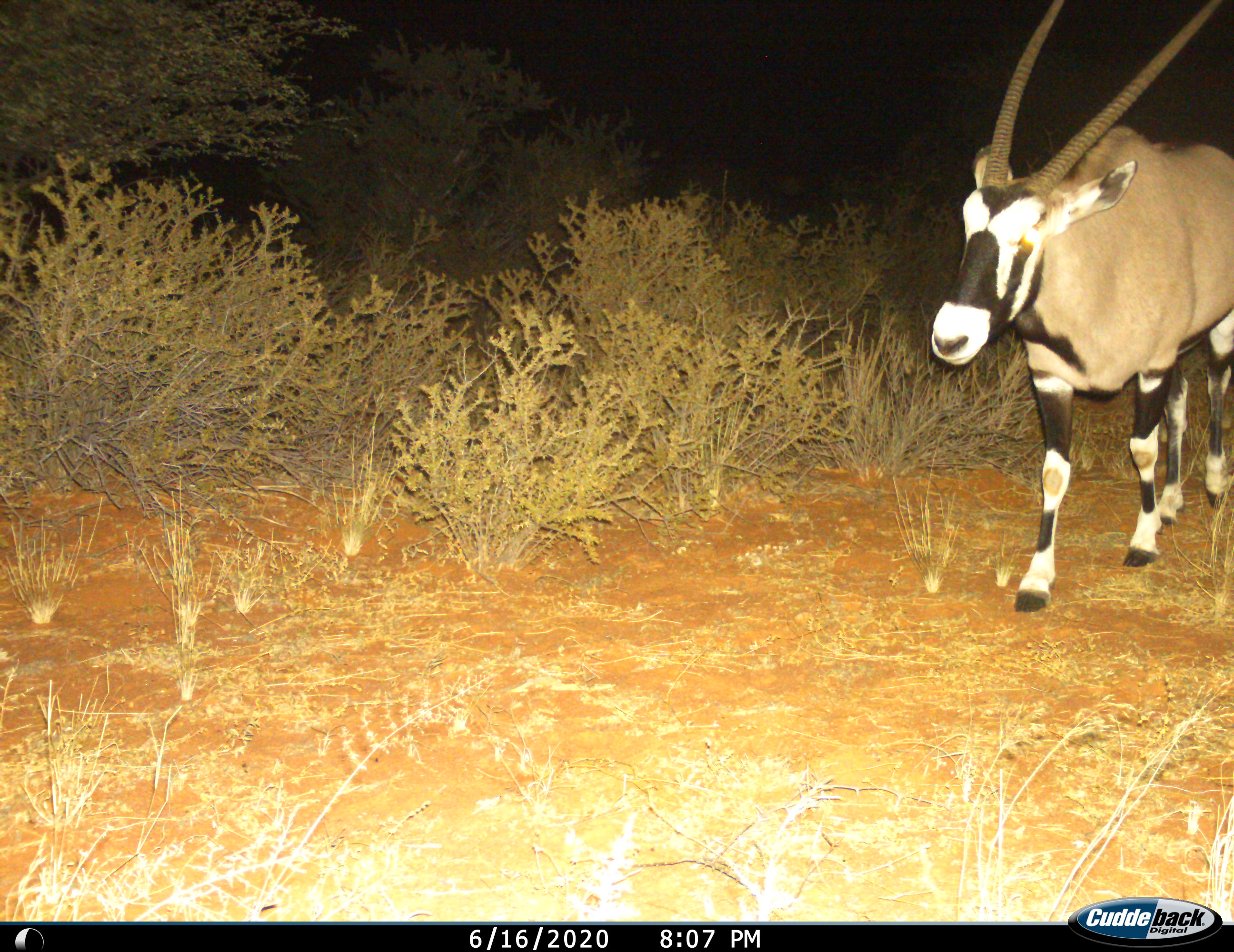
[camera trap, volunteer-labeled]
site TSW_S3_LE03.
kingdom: Animalia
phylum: Chordata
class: Mammalia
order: Artiodactyla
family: Bovidae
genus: Oryx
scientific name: Oryx gazella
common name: gemsbok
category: oryx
Oryx (gemsbok) (Oryx gazella), count 1. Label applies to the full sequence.